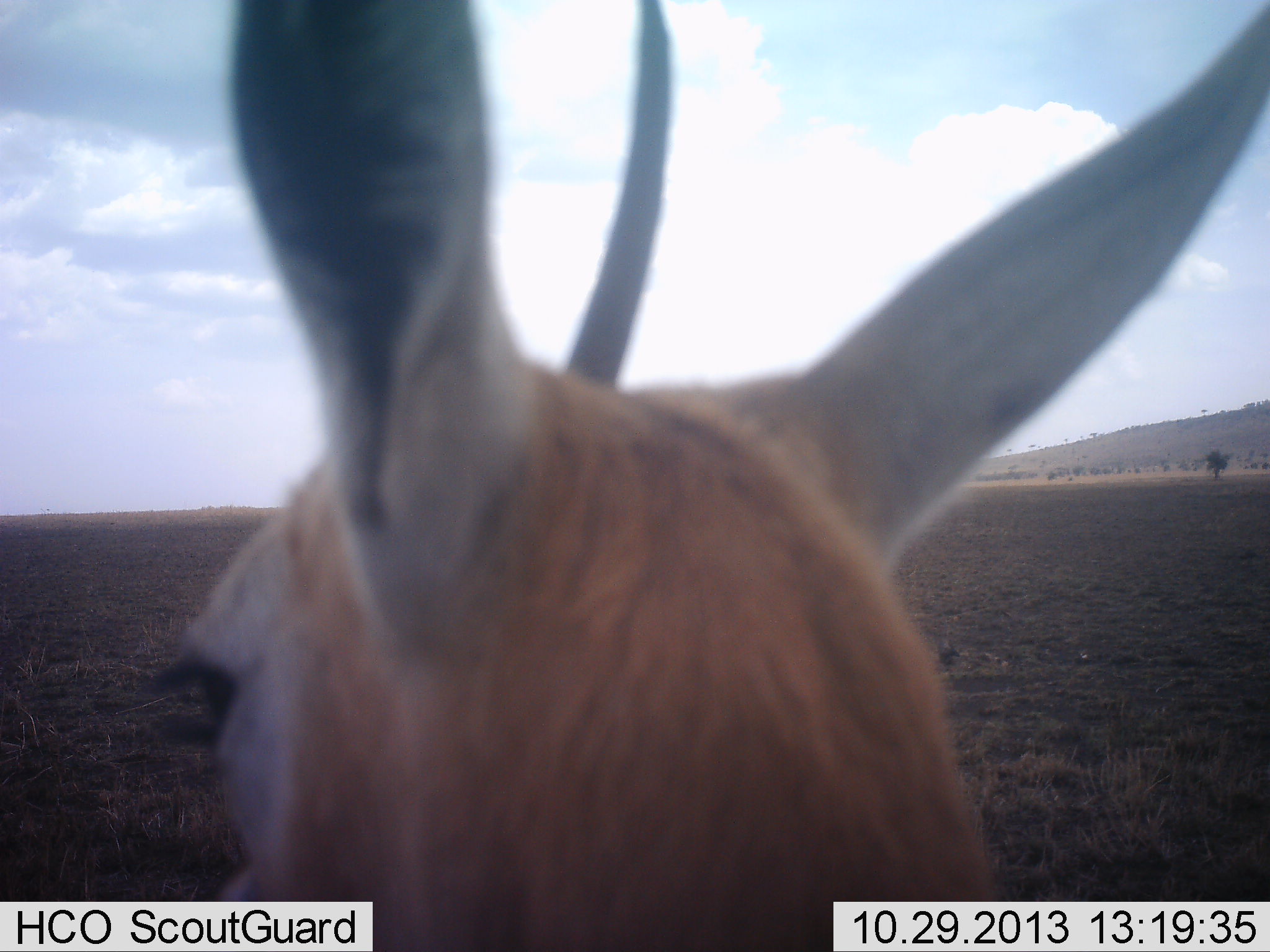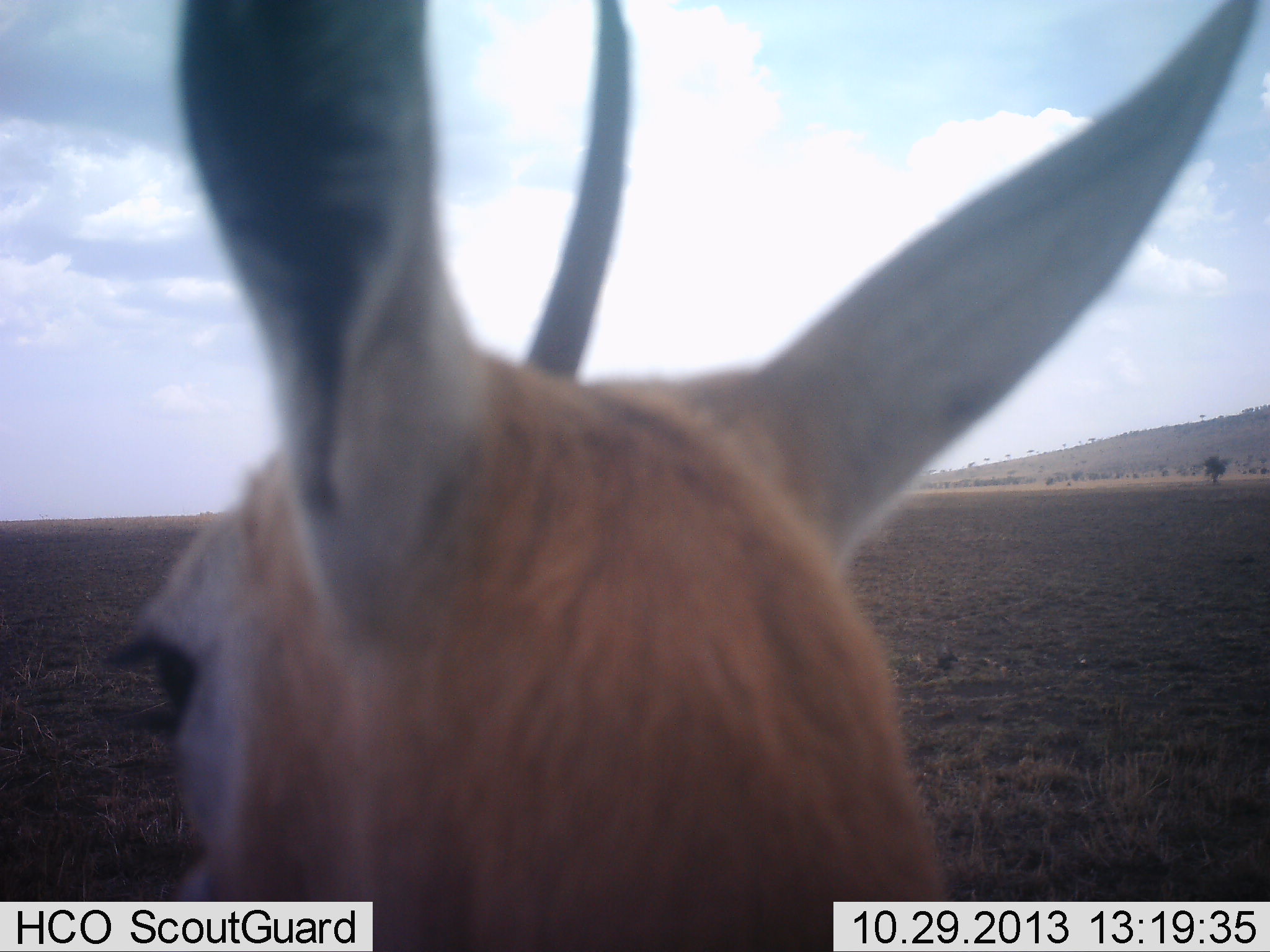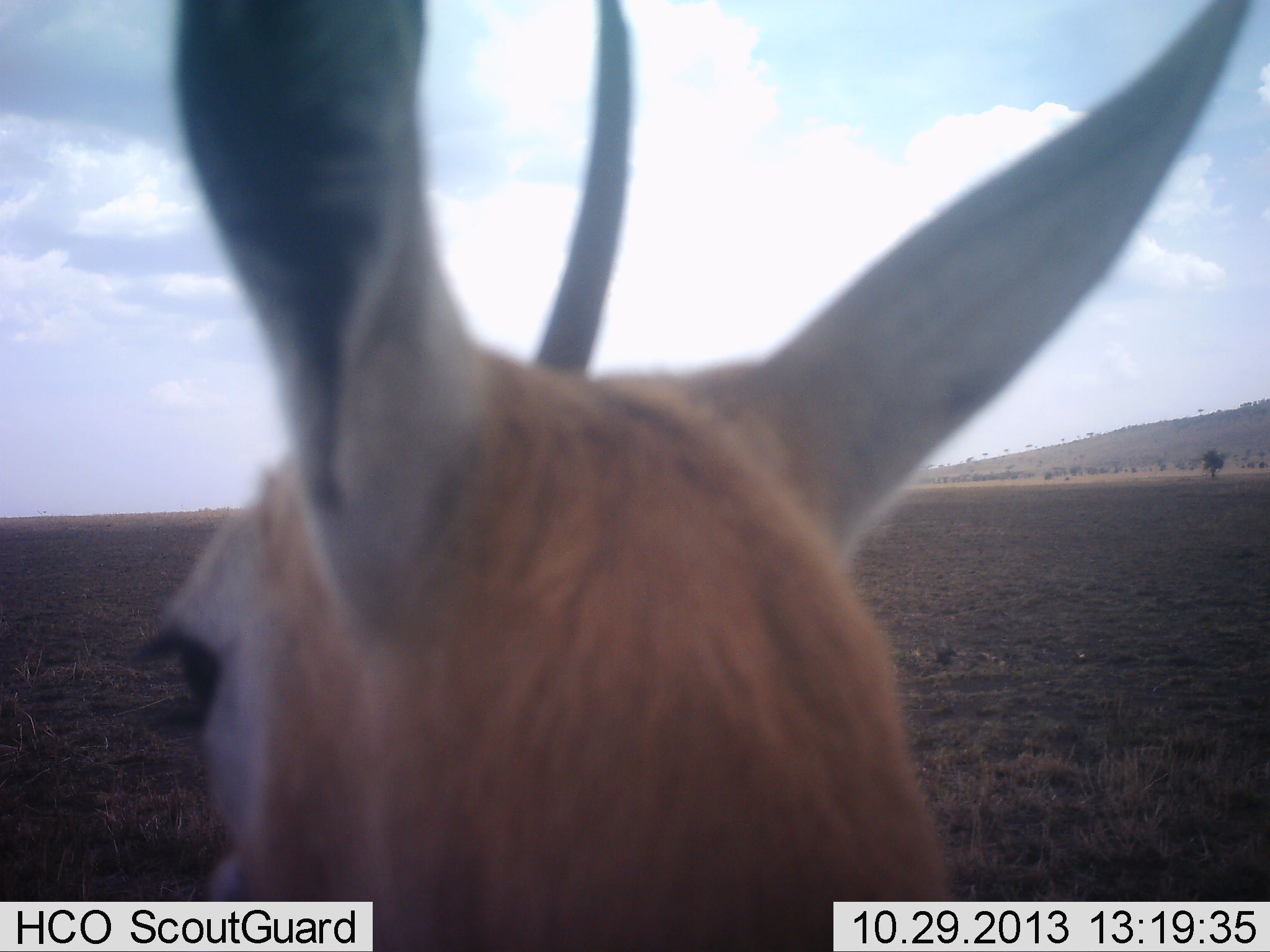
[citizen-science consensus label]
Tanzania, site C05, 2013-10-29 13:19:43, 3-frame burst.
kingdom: Animalia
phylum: Chordata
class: Mammalia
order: Artiodactyla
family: Bovidae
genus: Eudorcas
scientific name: Eudorcas thomsonii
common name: thomson's gazelle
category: gazellethomsons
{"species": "gazellethomsons (thomson's gazelle) (Eudorcas thomsonii)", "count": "1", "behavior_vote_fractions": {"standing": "100%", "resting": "0%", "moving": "0%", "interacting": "0%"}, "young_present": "0%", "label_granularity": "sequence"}